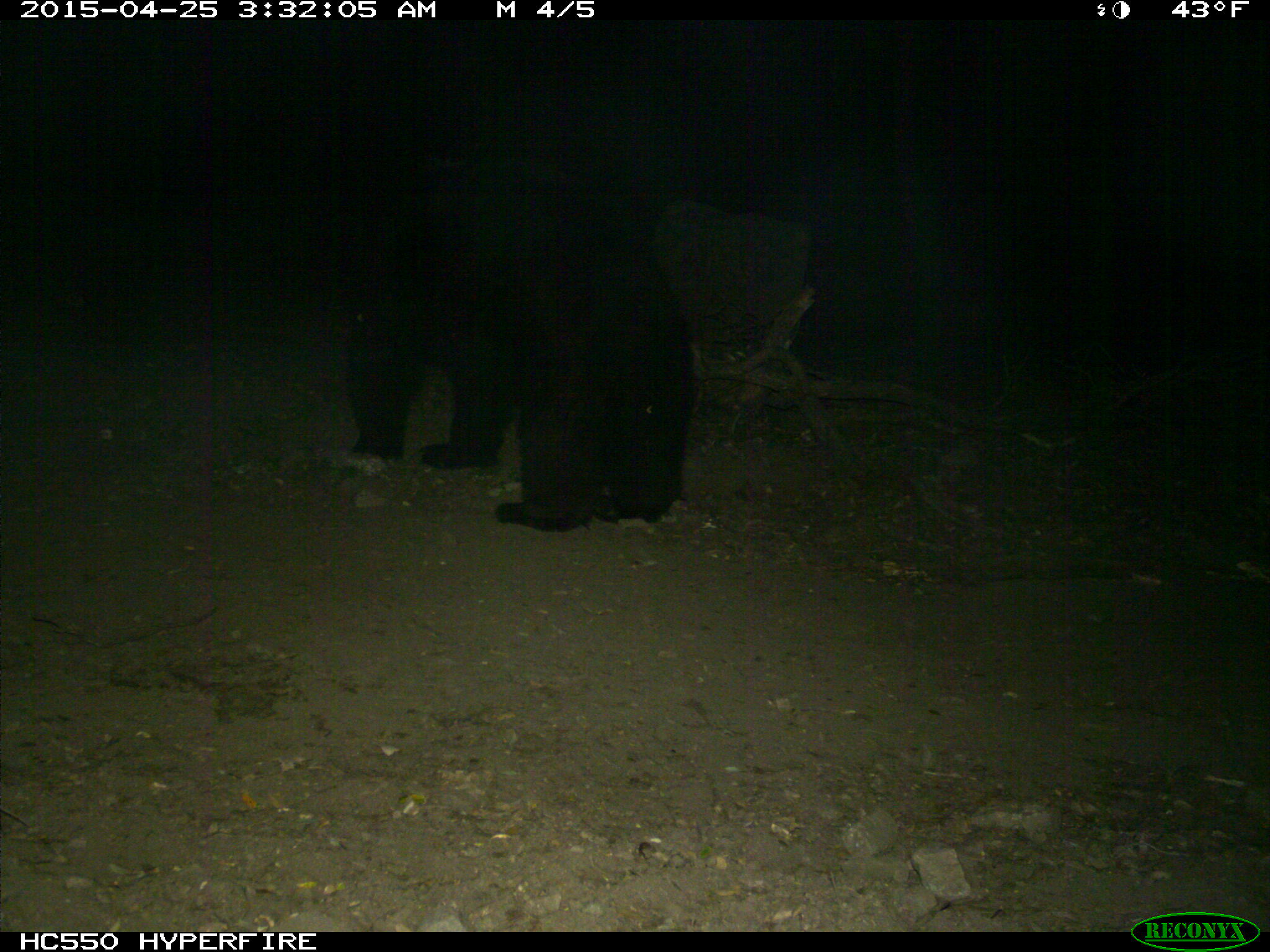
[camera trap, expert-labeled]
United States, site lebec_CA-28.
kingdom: Animalia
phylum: Chordata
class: Mammalia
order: Carnivora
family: Ursidae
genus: Ursus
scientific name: Ursus americanus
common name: american black bear